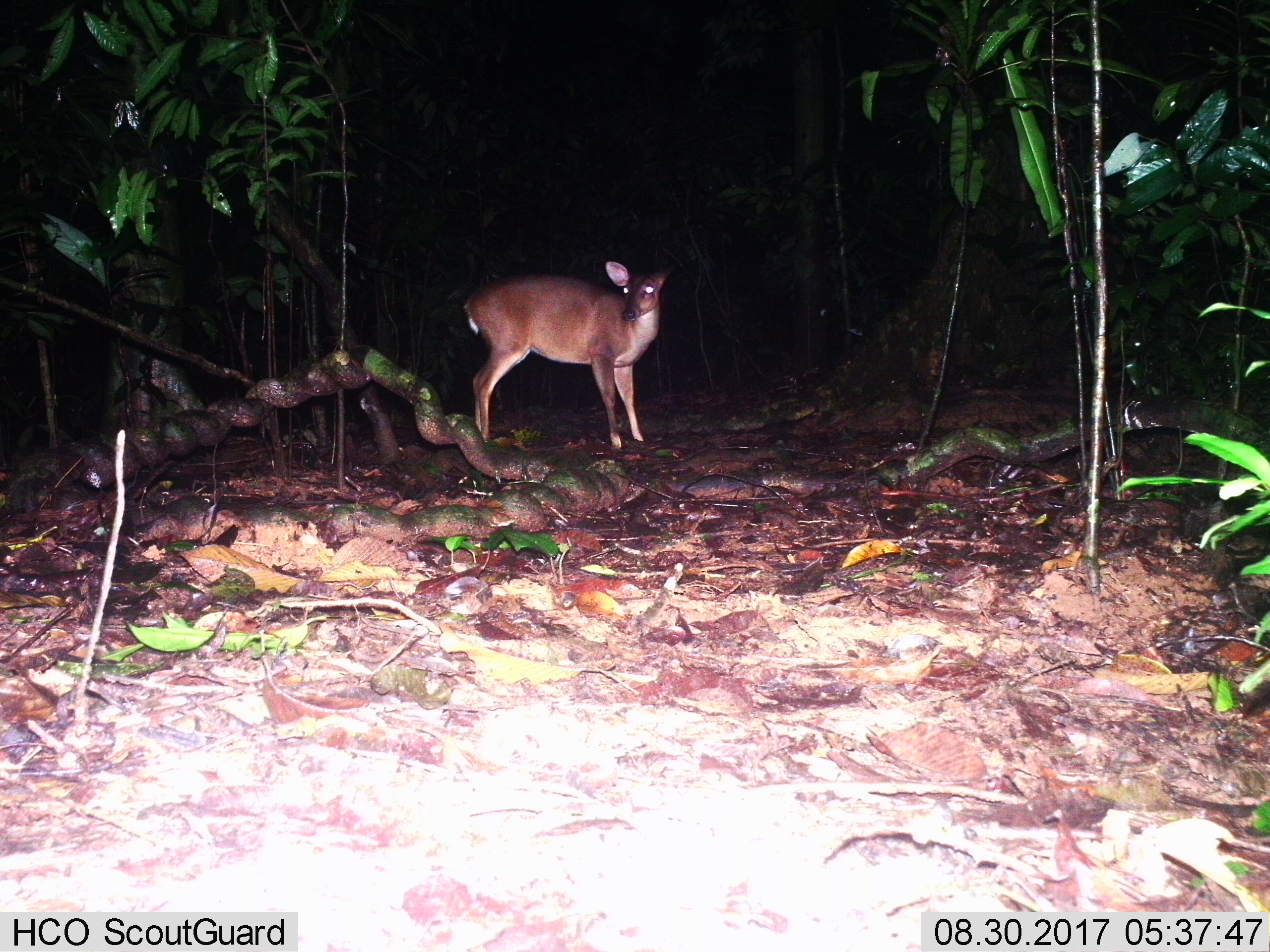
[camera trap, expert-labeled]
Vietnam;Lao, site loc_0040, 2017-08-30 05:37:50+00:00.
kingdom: Animalia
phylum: Chordata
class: Mammalia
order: Artiodactyla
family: Cervidae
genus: Muntiacus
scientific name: Muntiacus vuquangensis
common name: large-antlered muntjac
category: large antlered muntjac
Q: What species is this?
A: Large antlered muntjac (large-antlered muntjac) (Muntiacus vuquangensis).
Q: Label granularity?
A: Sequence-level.